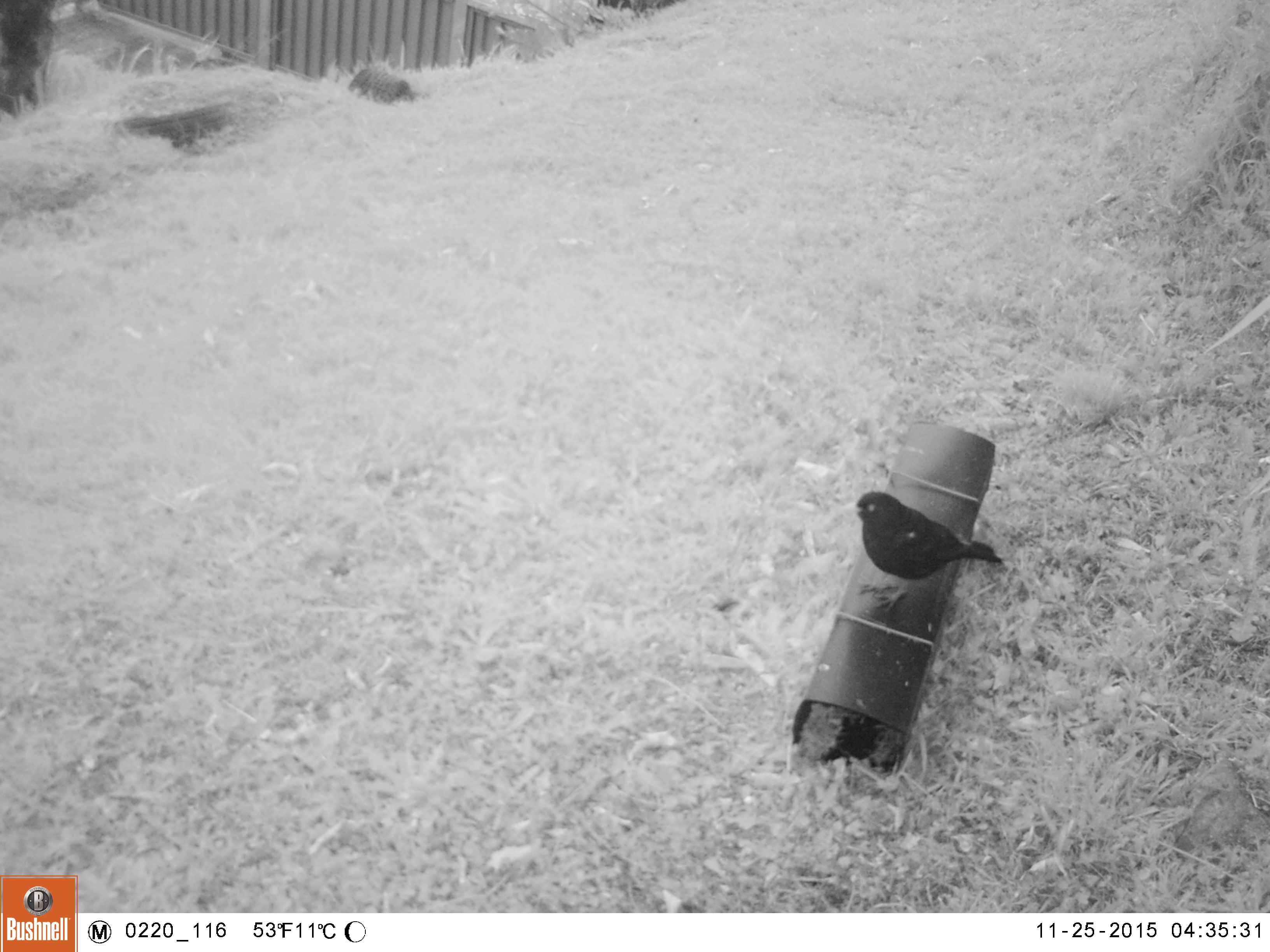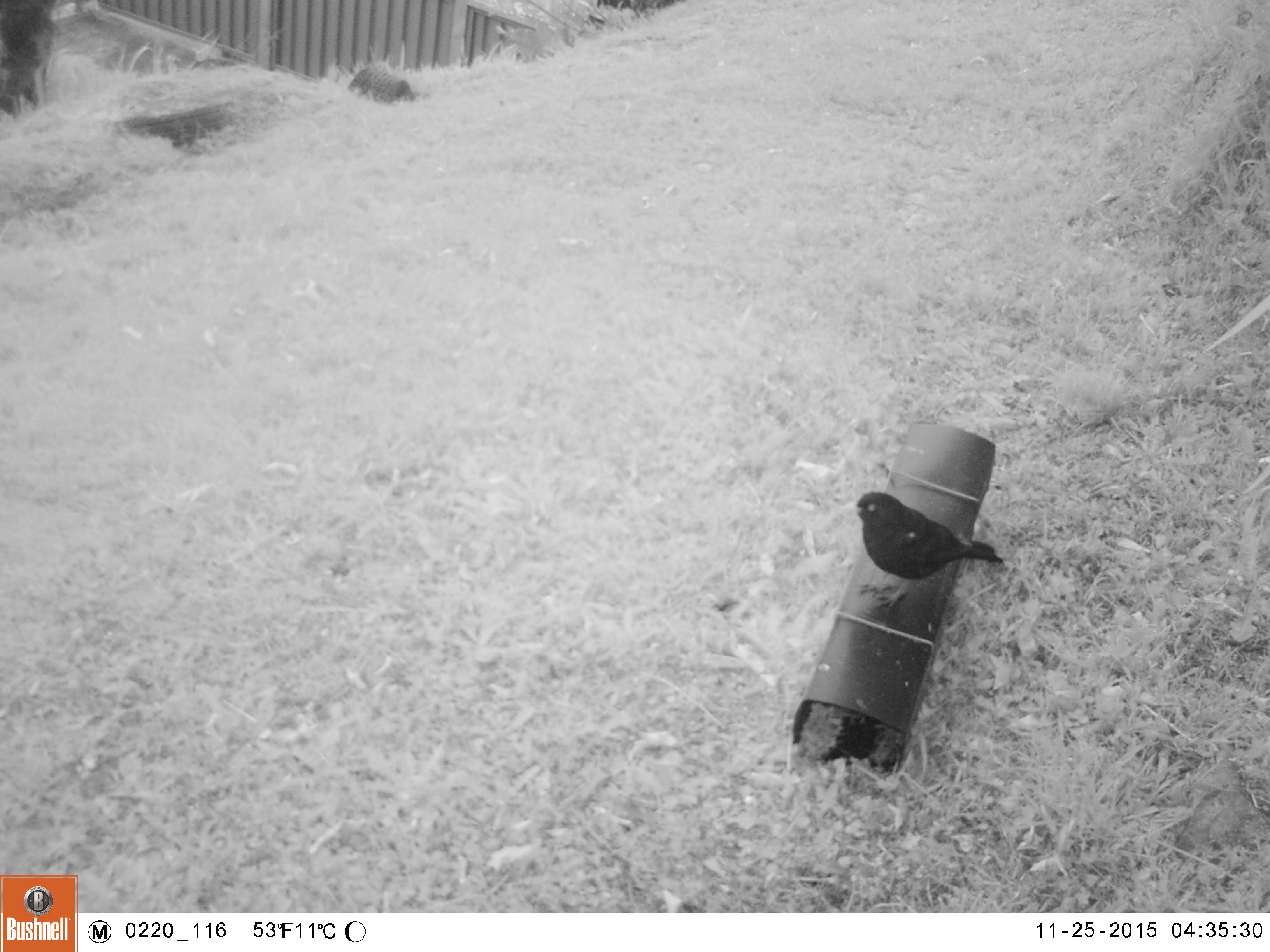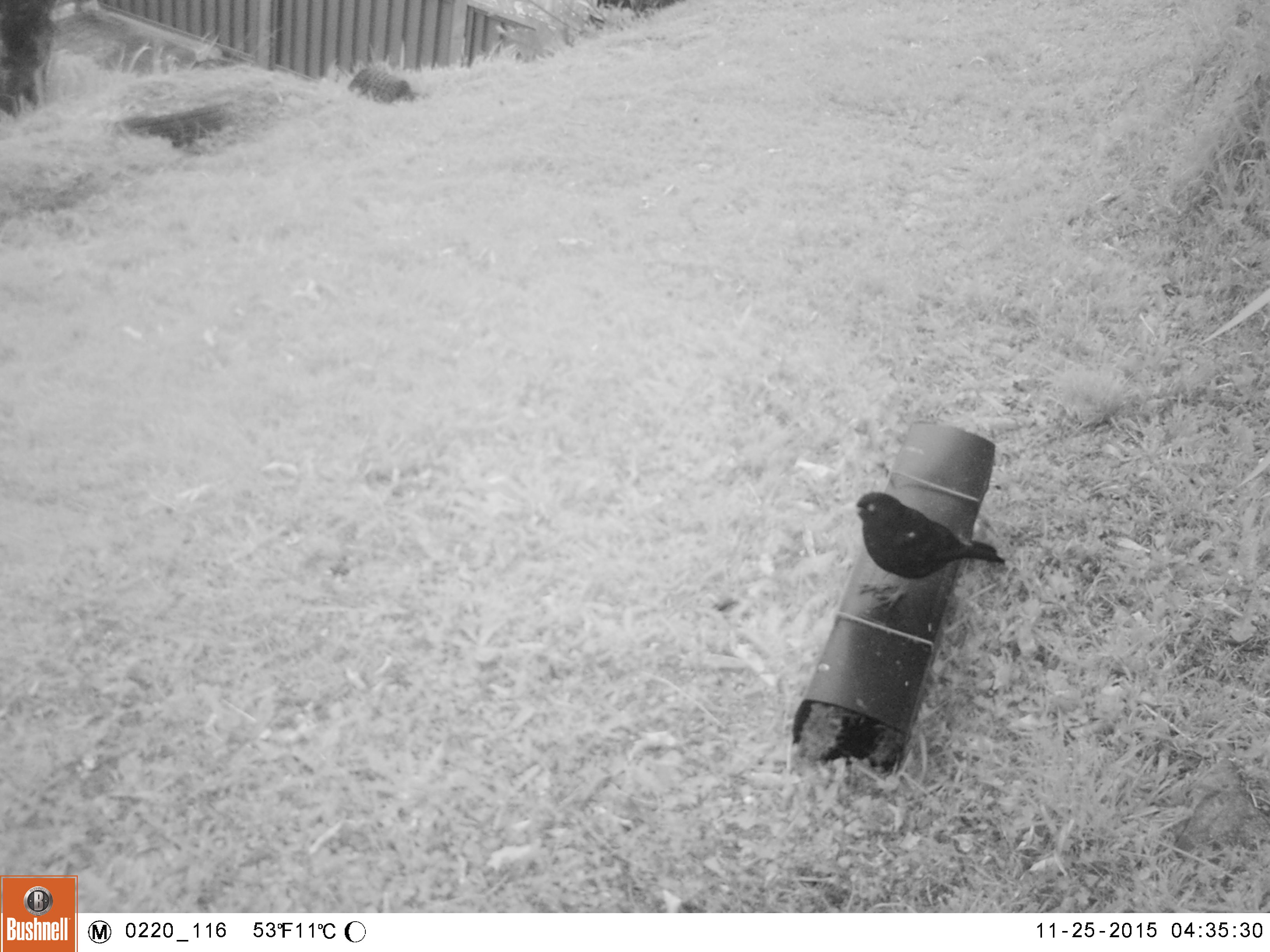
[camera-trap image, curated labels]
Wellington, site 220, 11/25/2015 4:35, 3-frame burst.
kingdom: Animalia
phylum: Chordata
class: Aves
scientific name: Aves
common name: bird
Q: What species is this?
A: Bird (Aves).